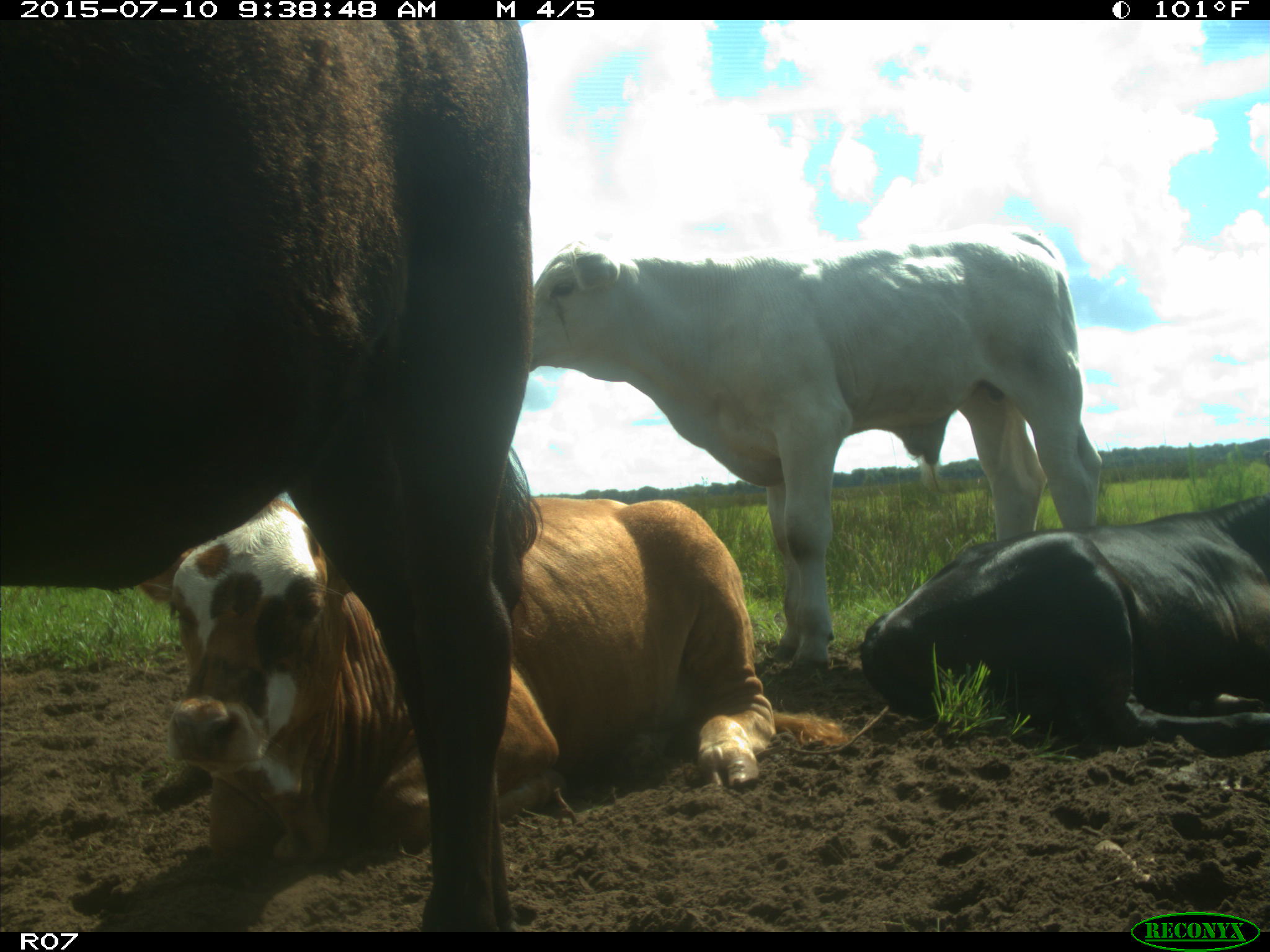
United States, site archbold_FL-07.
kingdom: Animalia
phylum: Chordata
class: Mammalia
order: Artiodactyla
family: Bovidae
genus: Bos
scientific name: Bos taurus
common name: domestic cow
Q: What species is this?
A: Bos taurus (domestic cow).